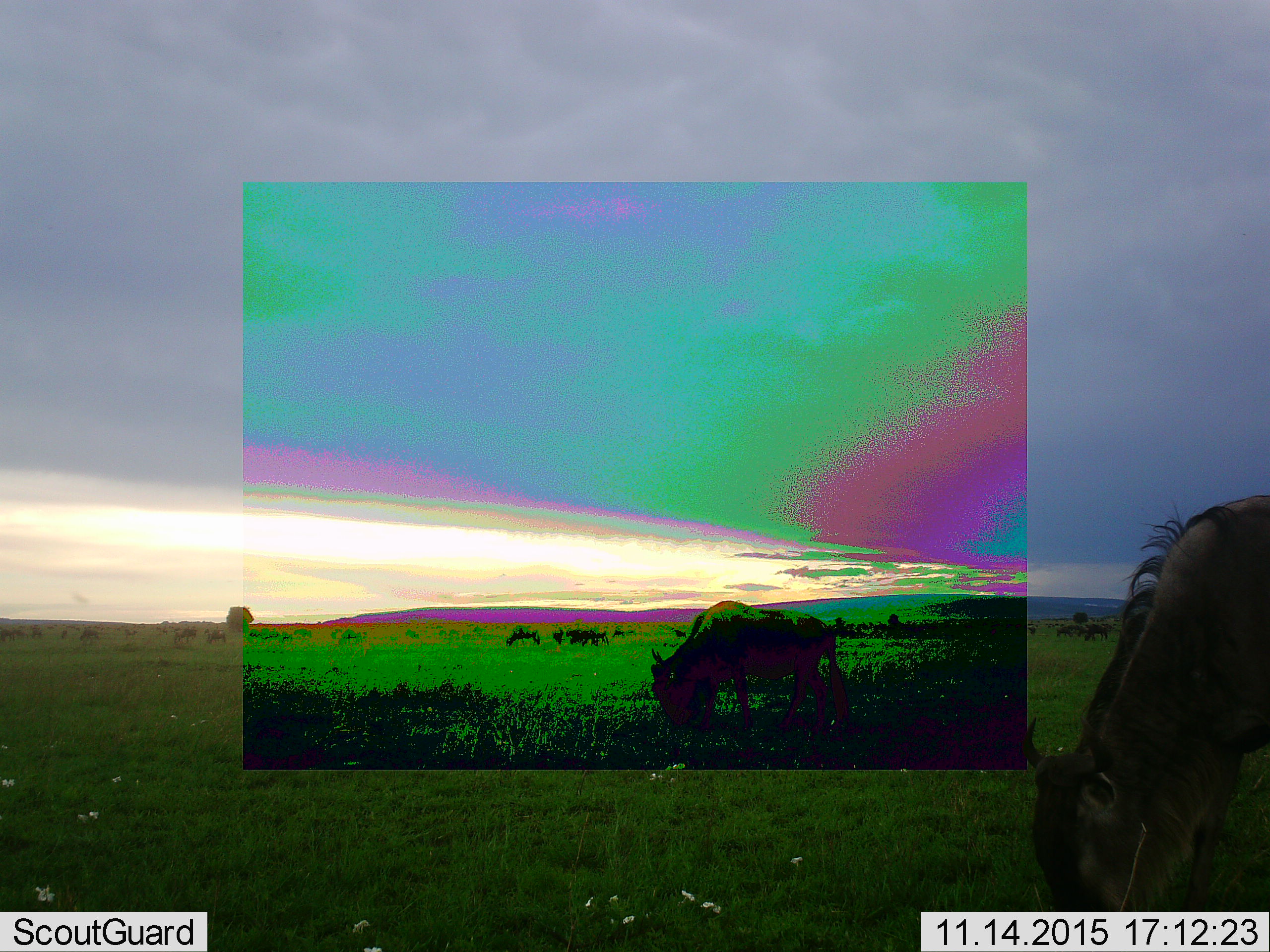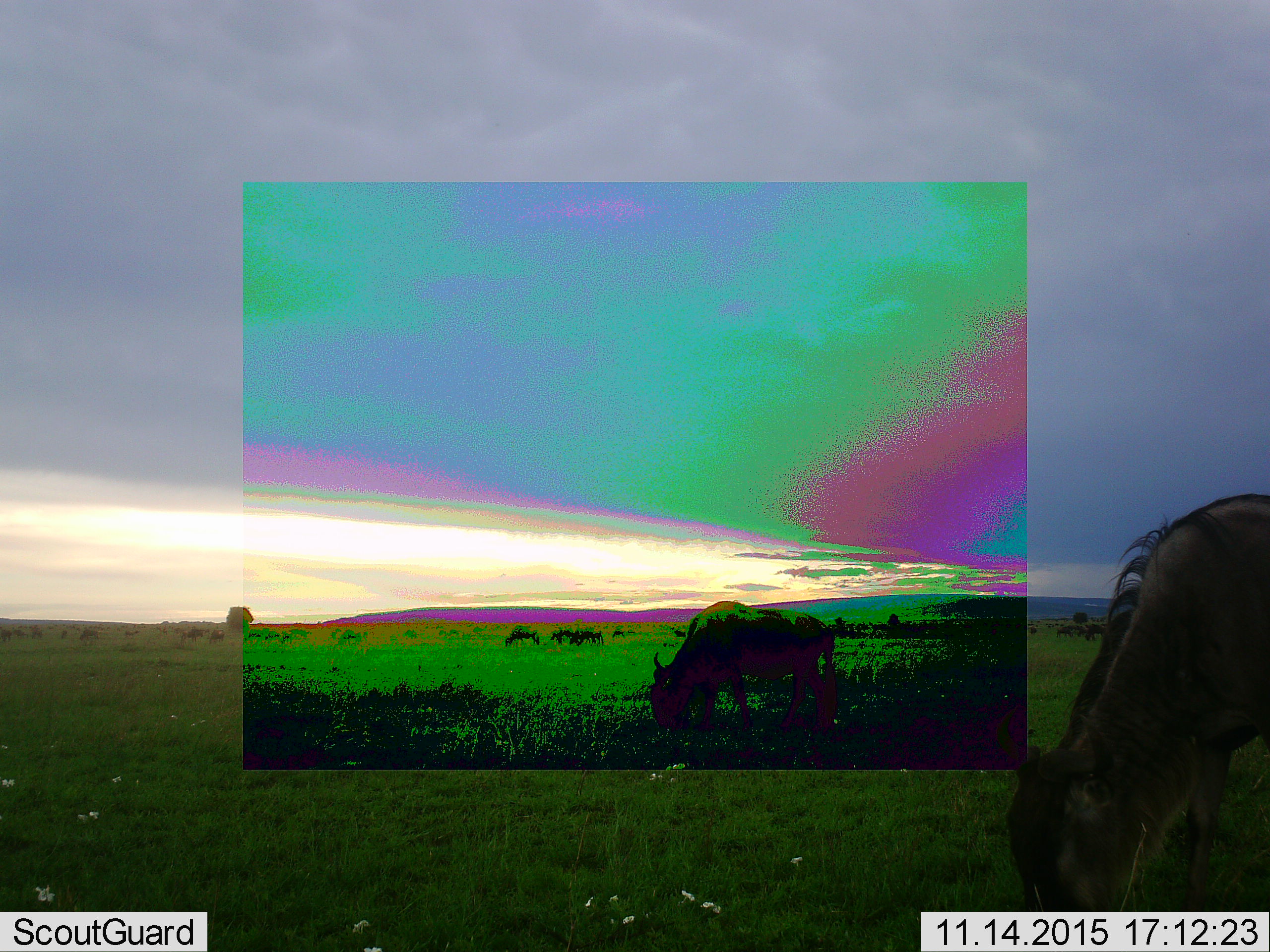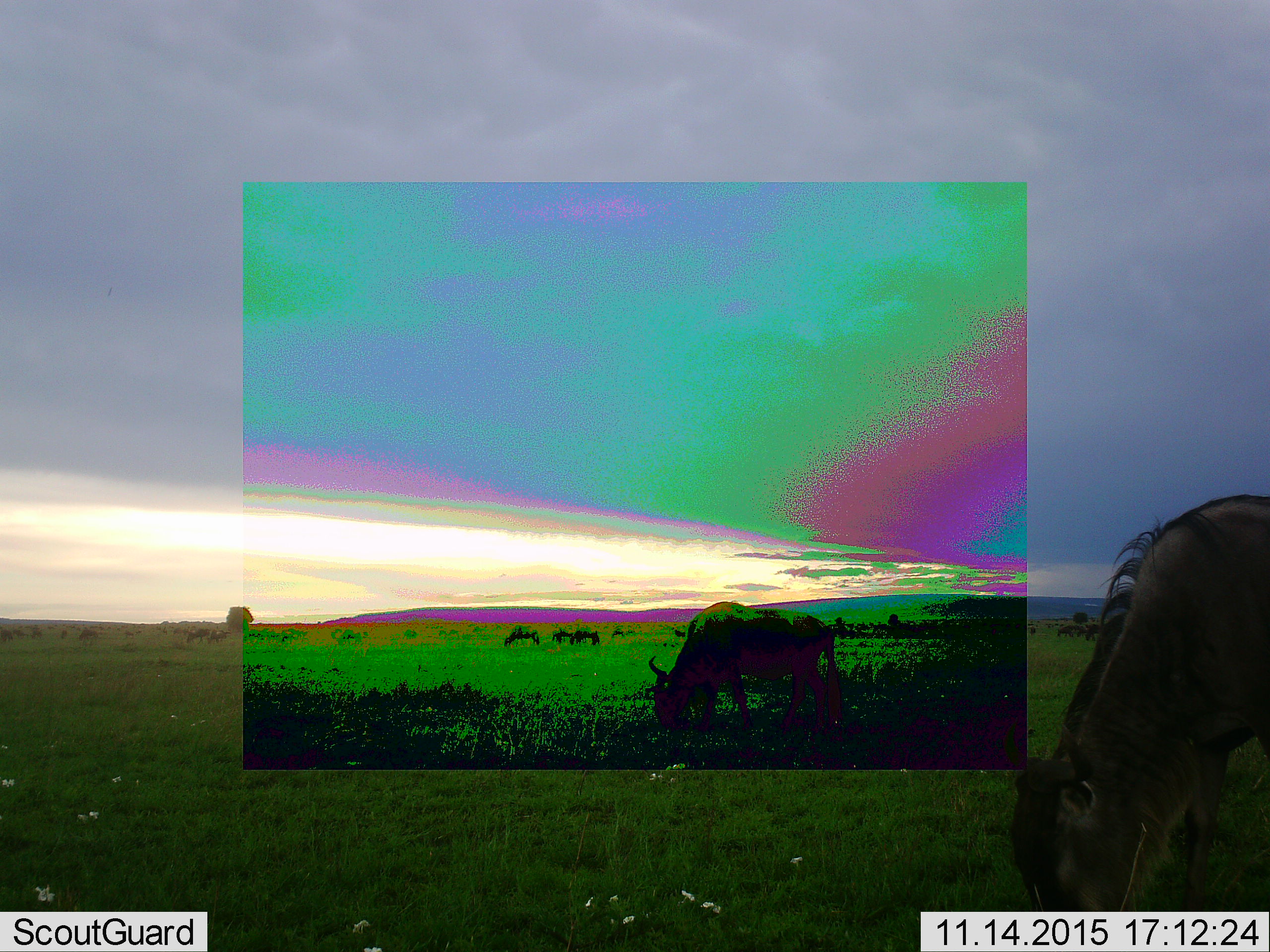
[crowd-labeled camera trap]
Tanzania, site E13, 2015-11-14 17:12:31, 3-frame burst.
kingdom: Animalia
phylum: Chordata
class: Mammalia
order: Artiodactyla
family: Bovidae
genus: Connochaetes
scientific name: Connochaetes taurinus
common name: blue wildebeest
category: wildebeest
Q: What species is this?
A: Wildebeest (blue wildebeest) (Connochaetes taurinus).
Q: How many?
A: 11-50.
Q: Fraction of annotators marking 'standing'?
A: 31%.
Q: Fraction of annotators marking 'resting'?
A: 6%.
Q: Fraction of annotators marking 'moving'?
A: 38%.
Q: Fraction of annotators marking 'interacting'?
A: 6%.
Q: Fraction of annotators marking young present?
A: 6%.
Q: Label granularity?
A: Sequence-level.